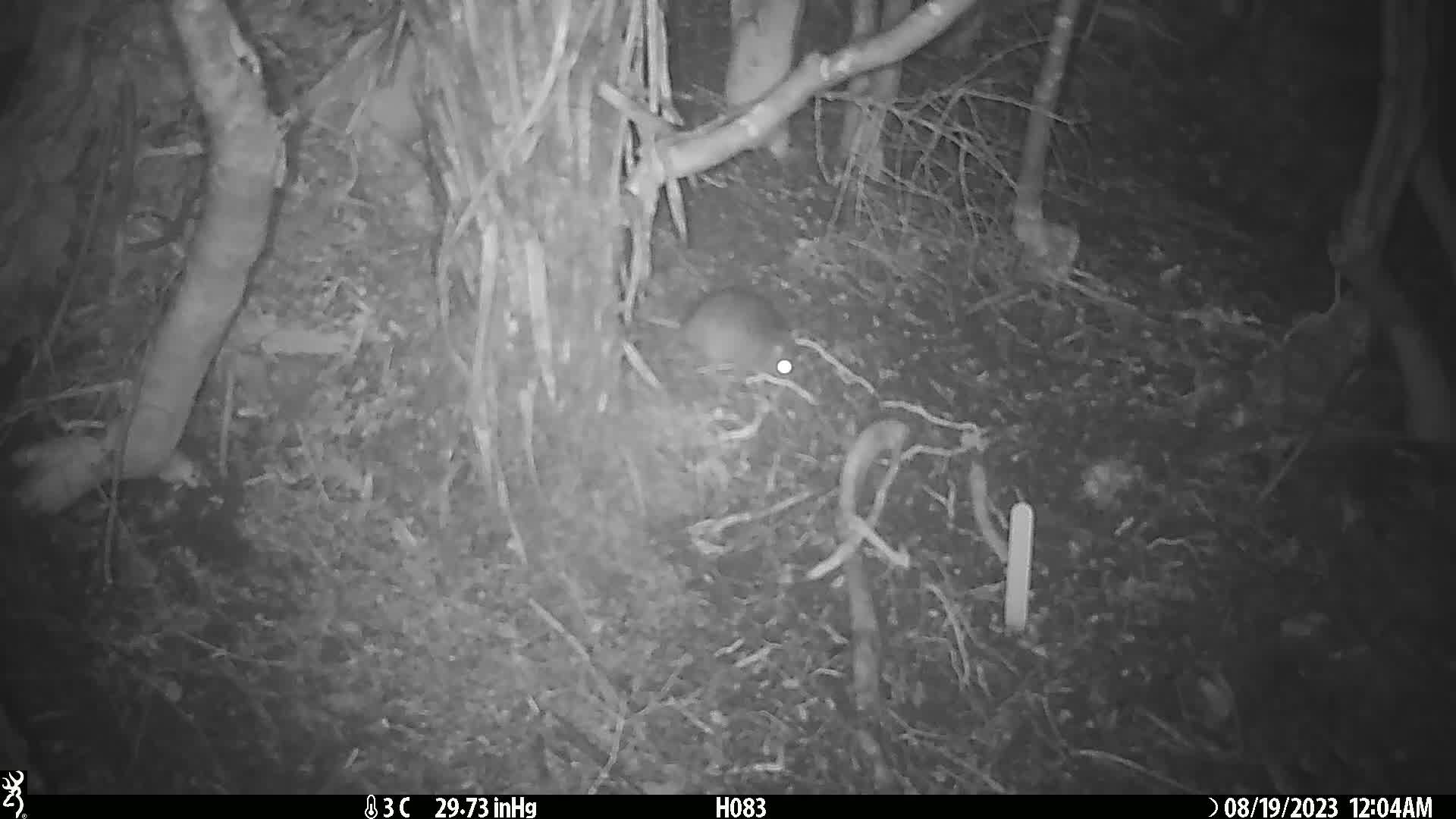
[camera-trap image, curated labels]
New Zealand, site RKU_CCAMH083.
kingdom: Animalia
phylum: Chordata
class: Mammalia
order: Rodentia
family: Muridae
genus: Rattus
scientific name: Rattus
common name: rat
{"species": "rat (Rattus)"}